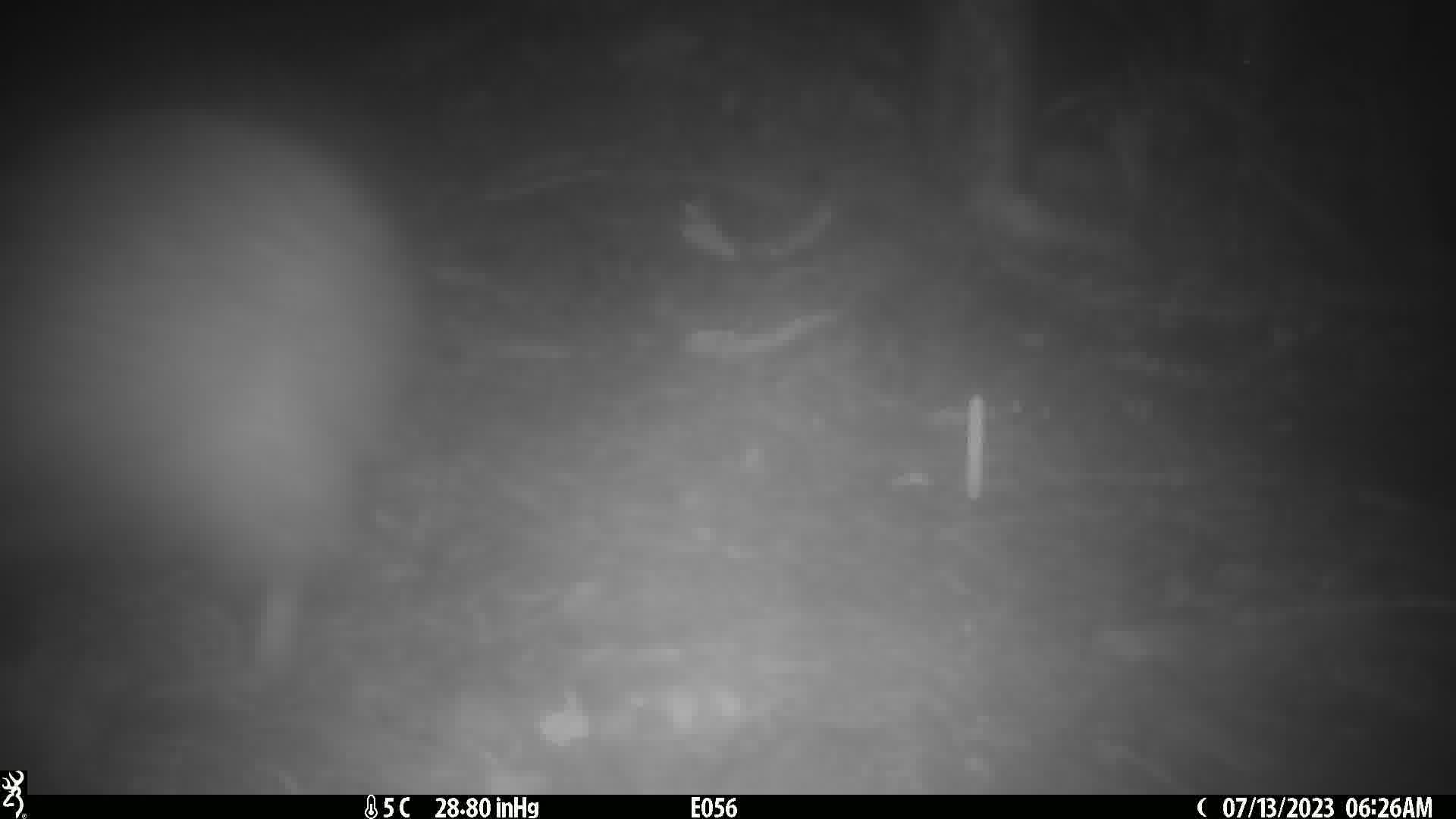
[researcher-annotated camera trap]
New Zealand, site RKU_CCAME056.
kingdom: Animalia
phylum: Chordata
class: Aves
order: Apterygiformes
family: Apterygidae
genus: Apteryx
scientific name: Apteryx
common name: kiwi